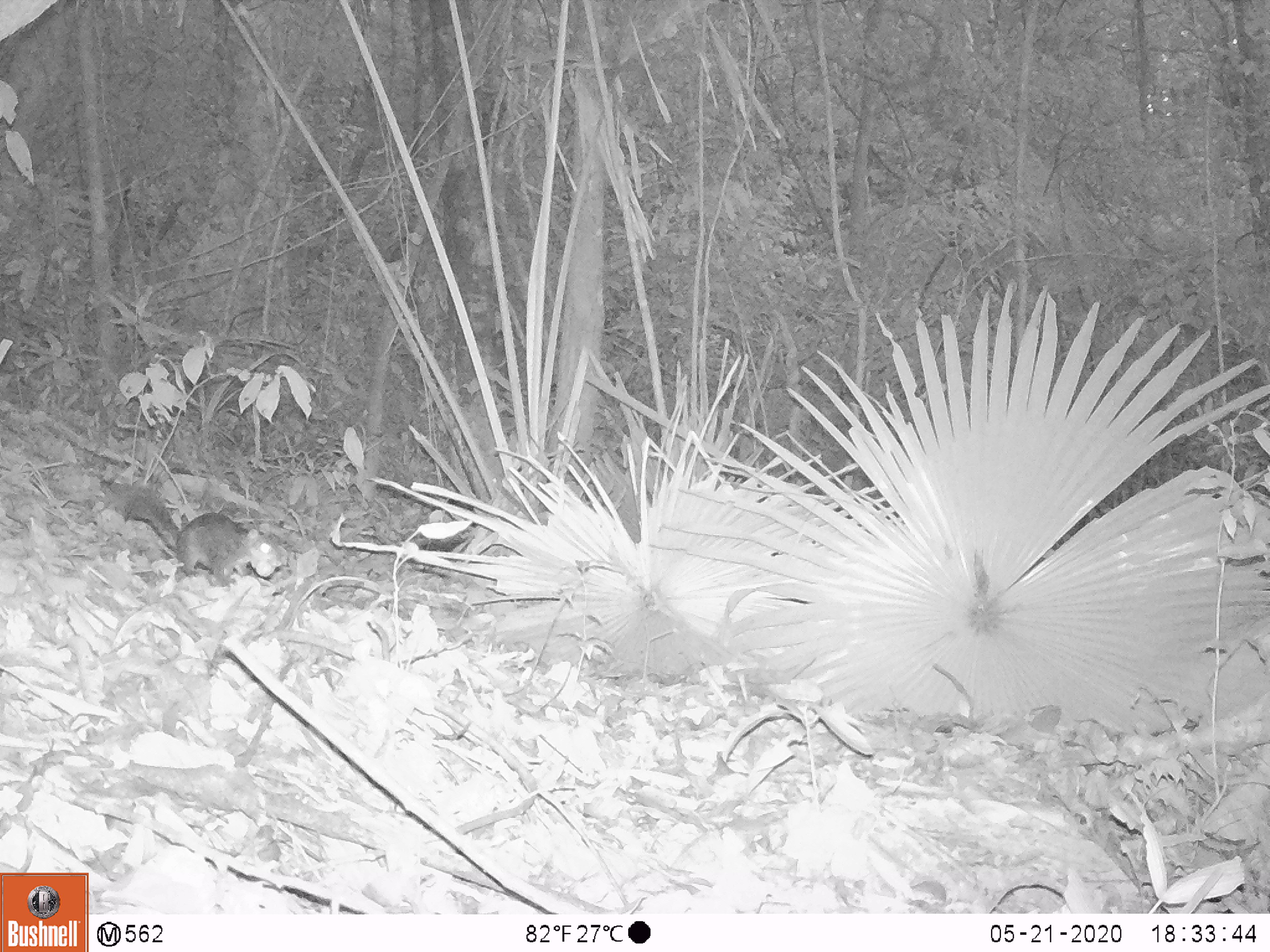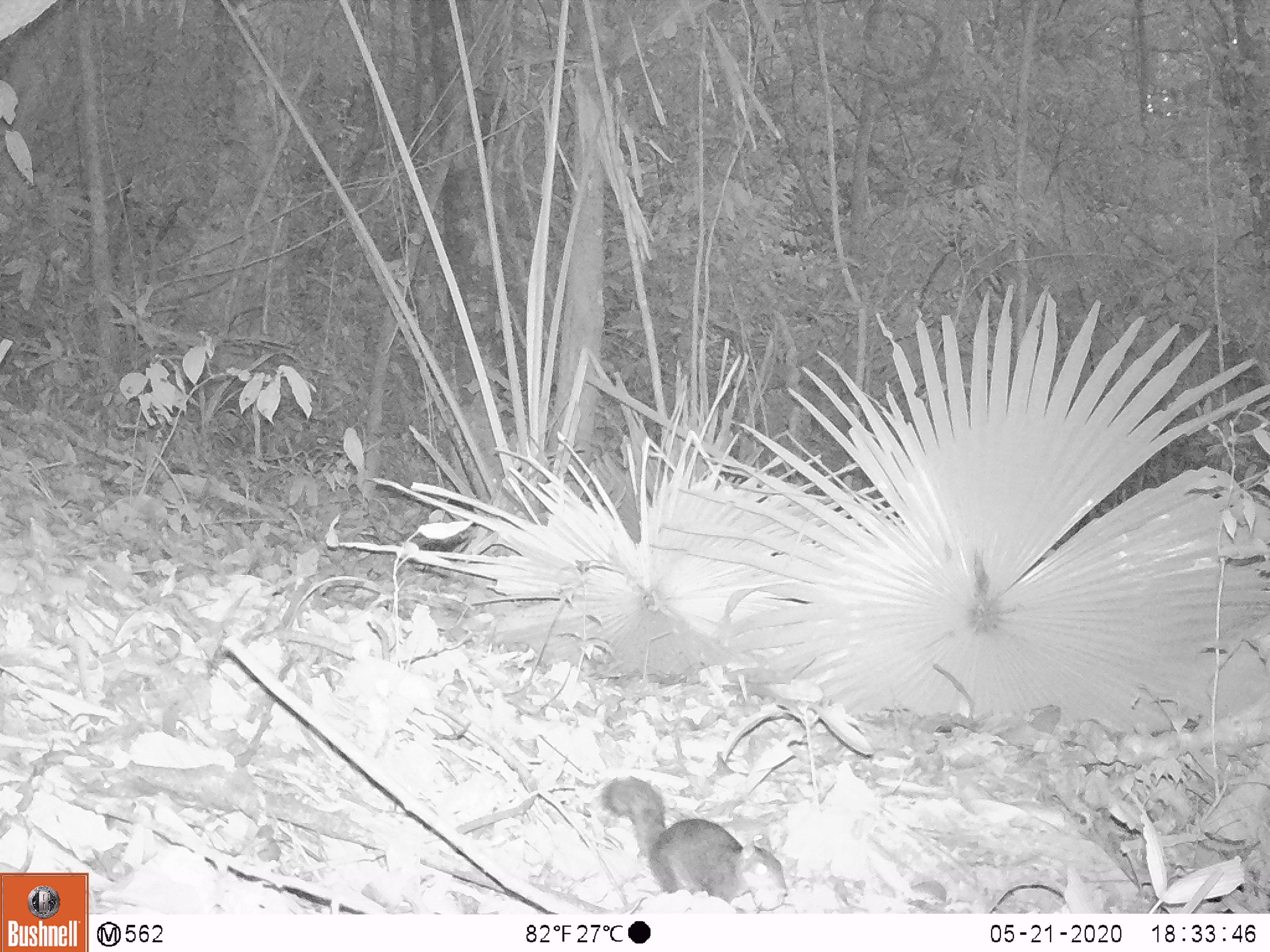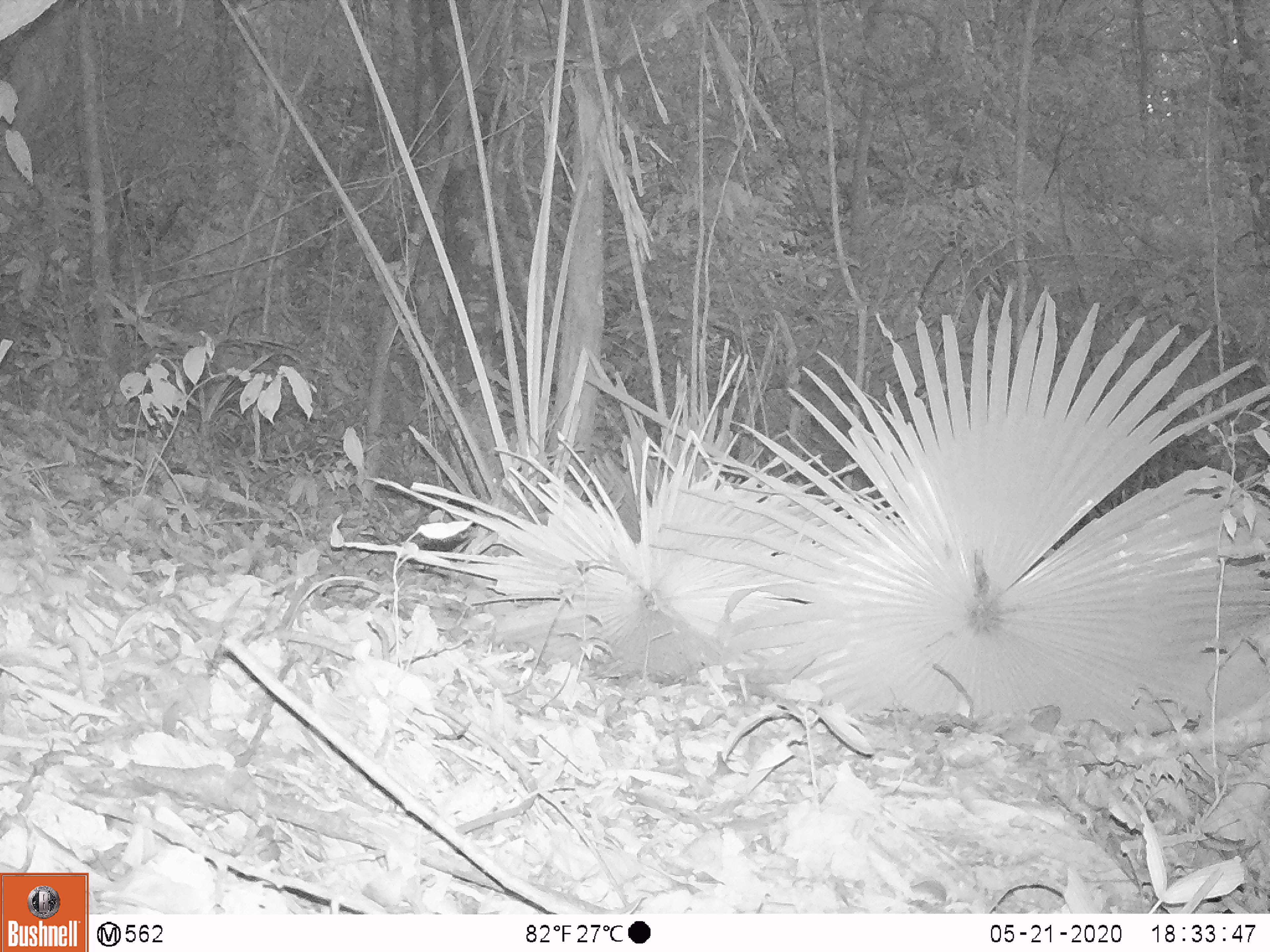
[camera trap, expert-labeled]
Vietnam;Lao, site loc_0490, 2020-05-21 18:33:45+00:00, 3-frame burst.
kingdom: Animalia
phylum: Chordata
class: Mammalia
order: Rodentia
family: Sciuridae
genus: Dremomys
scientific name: Dremomys rufigenis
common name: red-cheeked squirrel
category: red cheeked squirrel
Red cheeked squirrel (red-cheeked squirrel) (Dremomys rufigenis). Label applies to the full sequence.